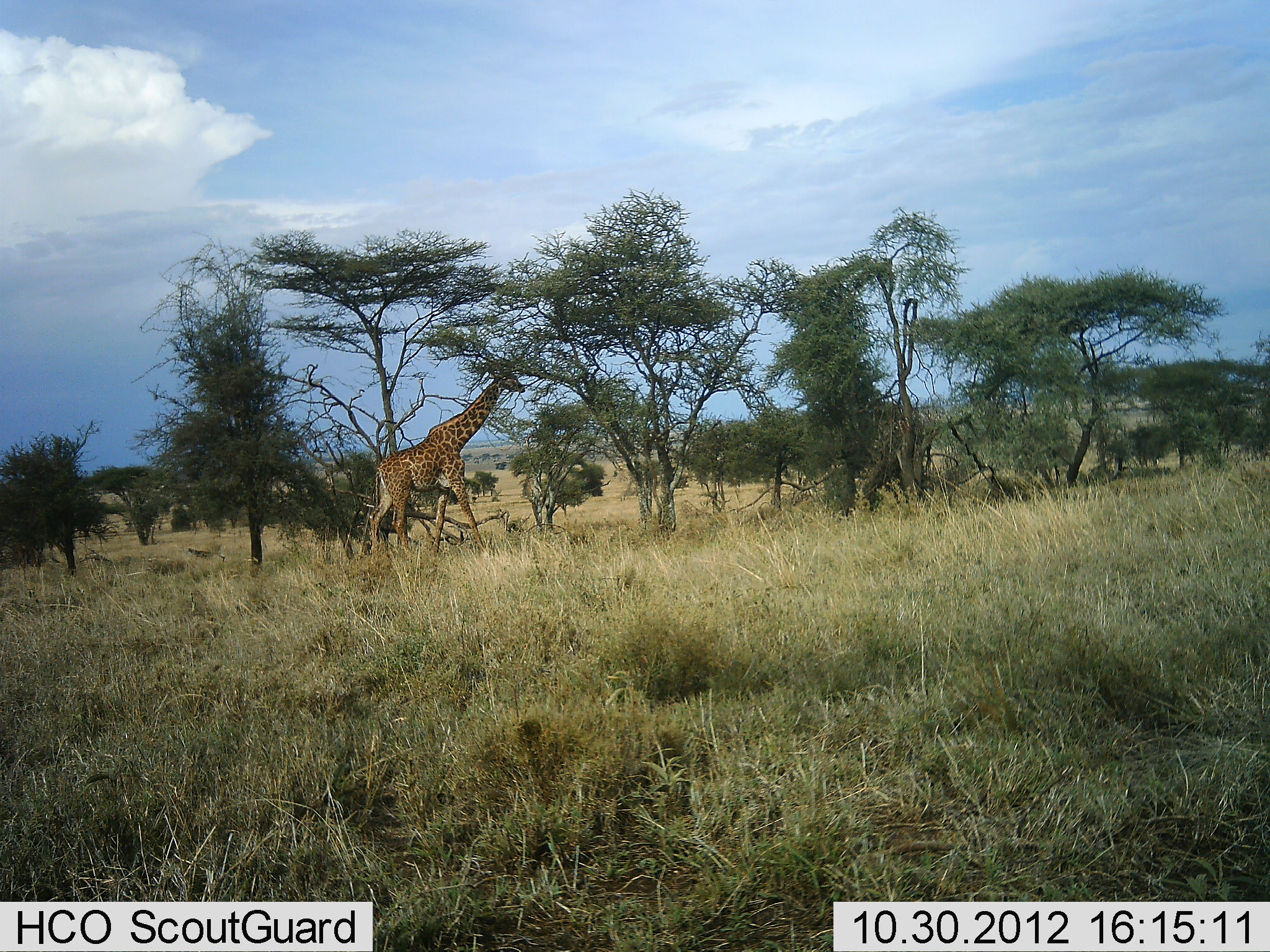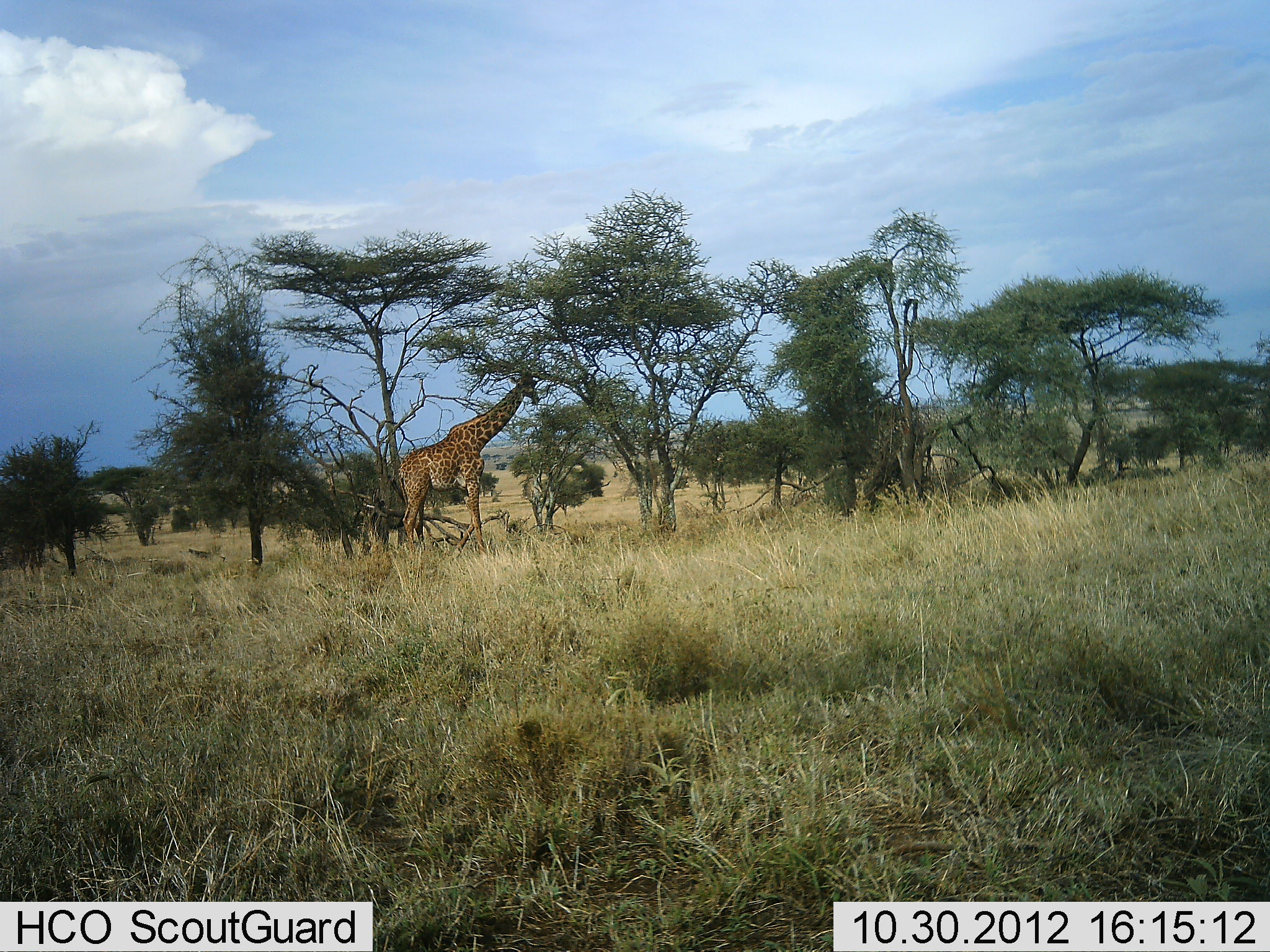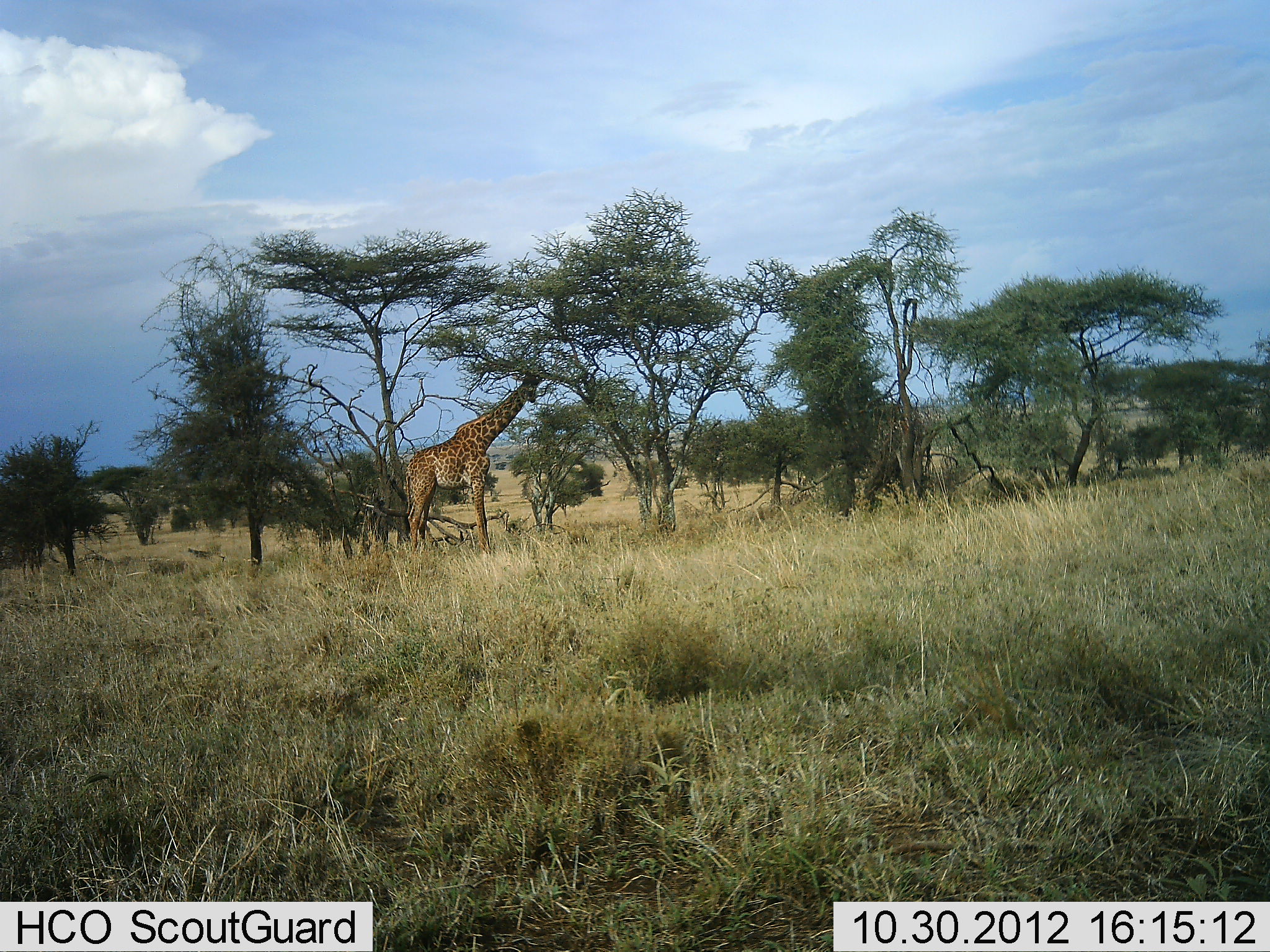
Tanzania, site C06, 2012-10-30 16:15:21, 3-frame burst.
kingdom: Animalia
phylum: Chordata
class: Mammalia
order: Artiodactyla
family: Giraffidae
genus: Giraffa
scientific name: Giraffa camelopardalis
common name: giraffe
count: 1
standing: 40%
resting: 0%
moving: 40%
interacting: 0%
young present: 0%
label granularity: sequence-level